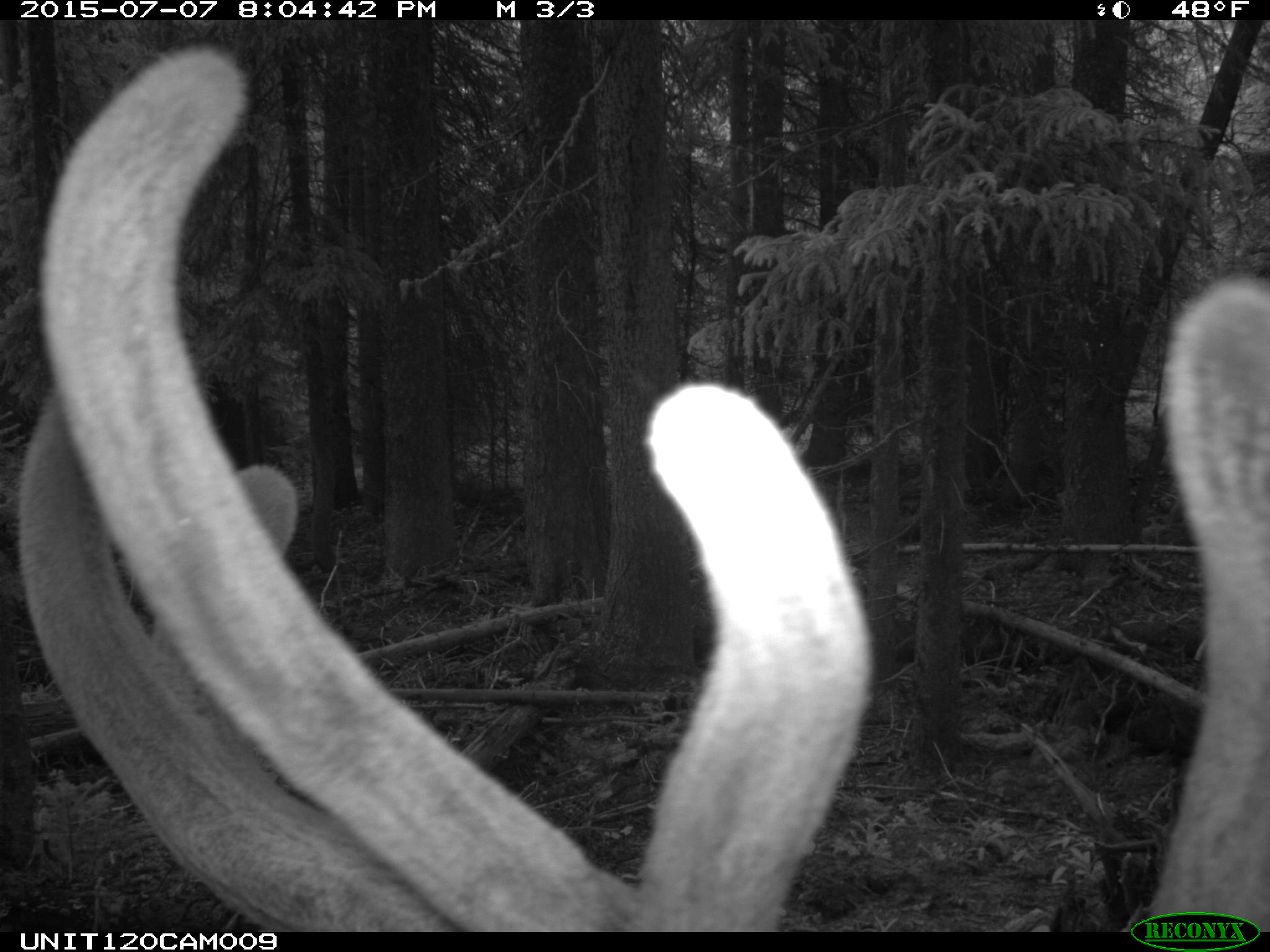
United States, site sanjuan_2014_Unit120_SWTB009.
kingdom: Animalia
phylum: Chordata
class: Mammalia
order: Artiodactyla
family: Cervidae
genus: Cervus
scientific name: Cervus elaphus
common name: red deer